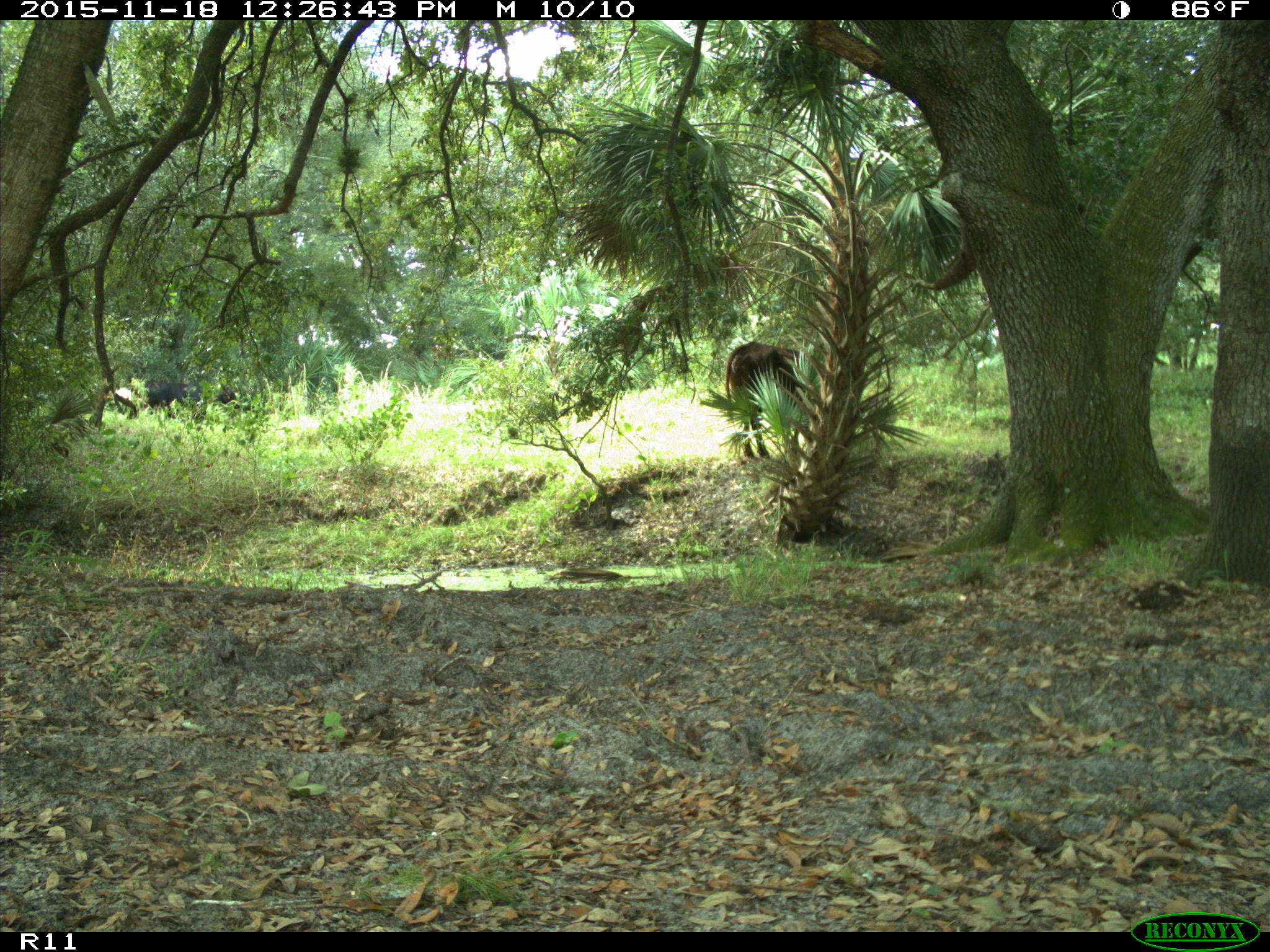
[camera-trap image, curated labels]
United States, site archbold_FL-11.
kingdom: Animalia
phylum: Chordata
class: Mammalia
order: Artiodactyla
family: Bovidae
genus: Bos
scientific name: Bos taurus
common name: domestic cow